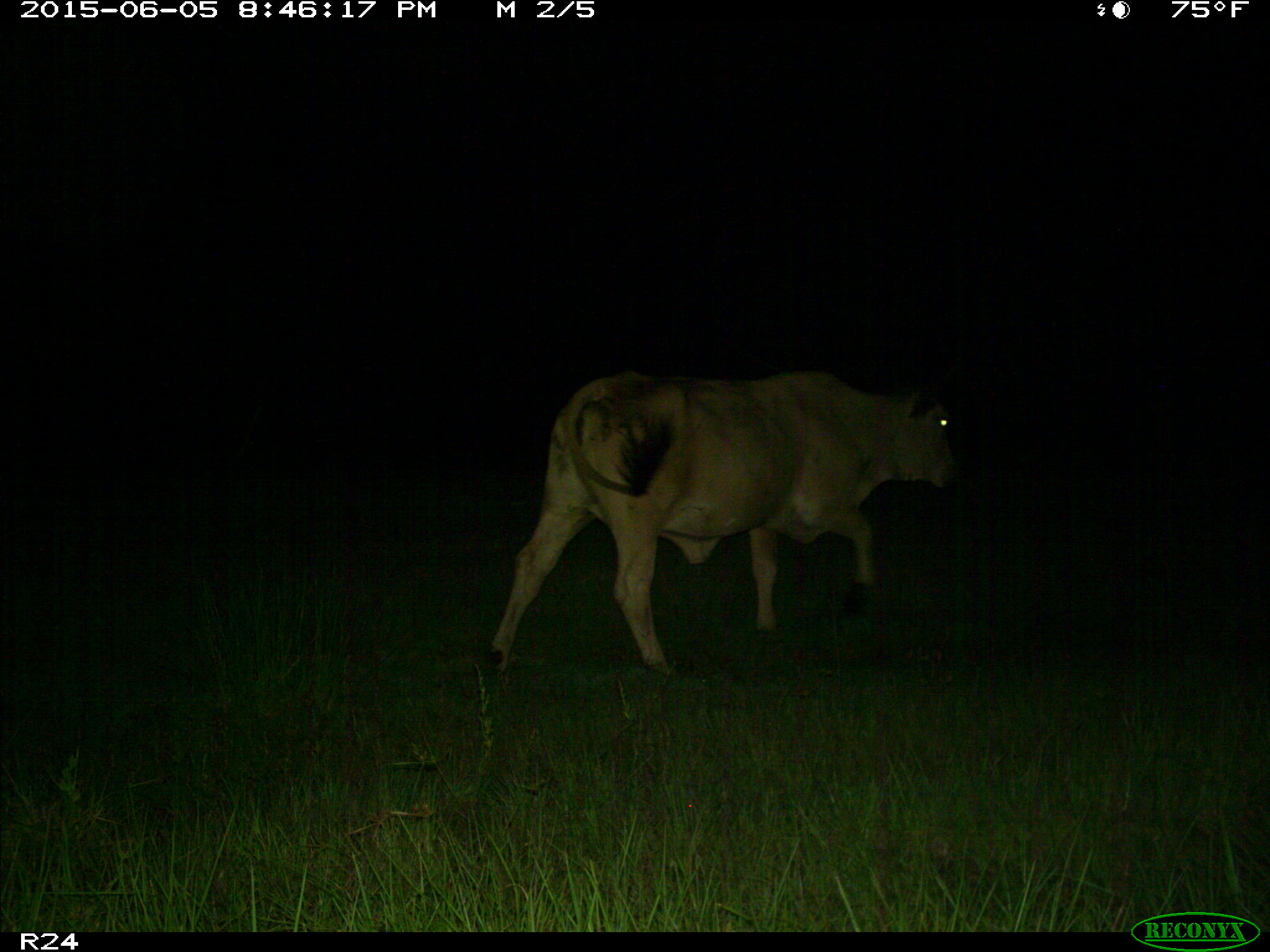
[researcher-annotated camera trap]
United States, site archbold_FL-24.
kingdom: Animalia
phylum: Chordata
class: Mammalia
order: Artiodactyla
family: Bovidae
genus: Bos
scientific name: Bos taurus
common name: domestic cow